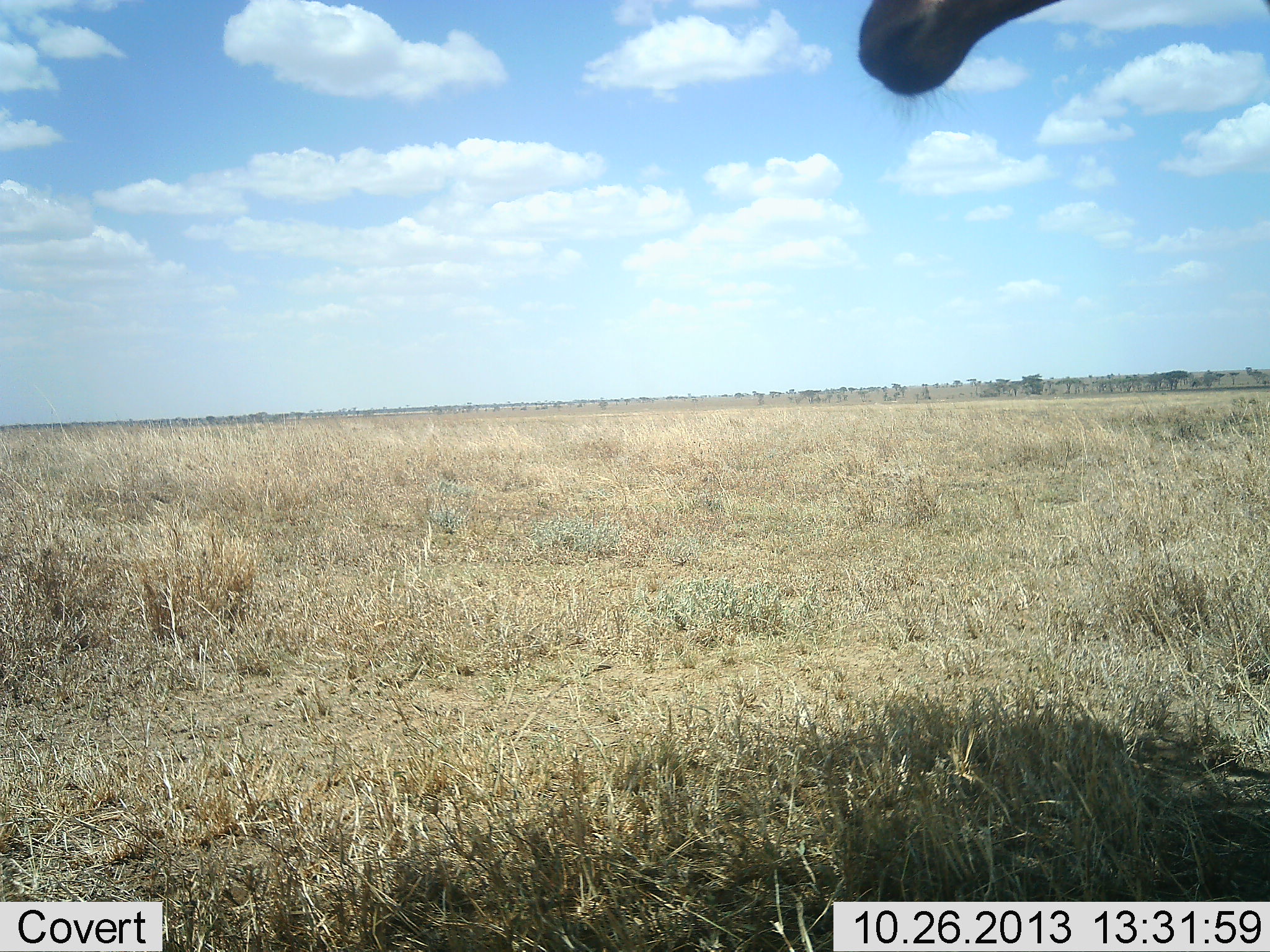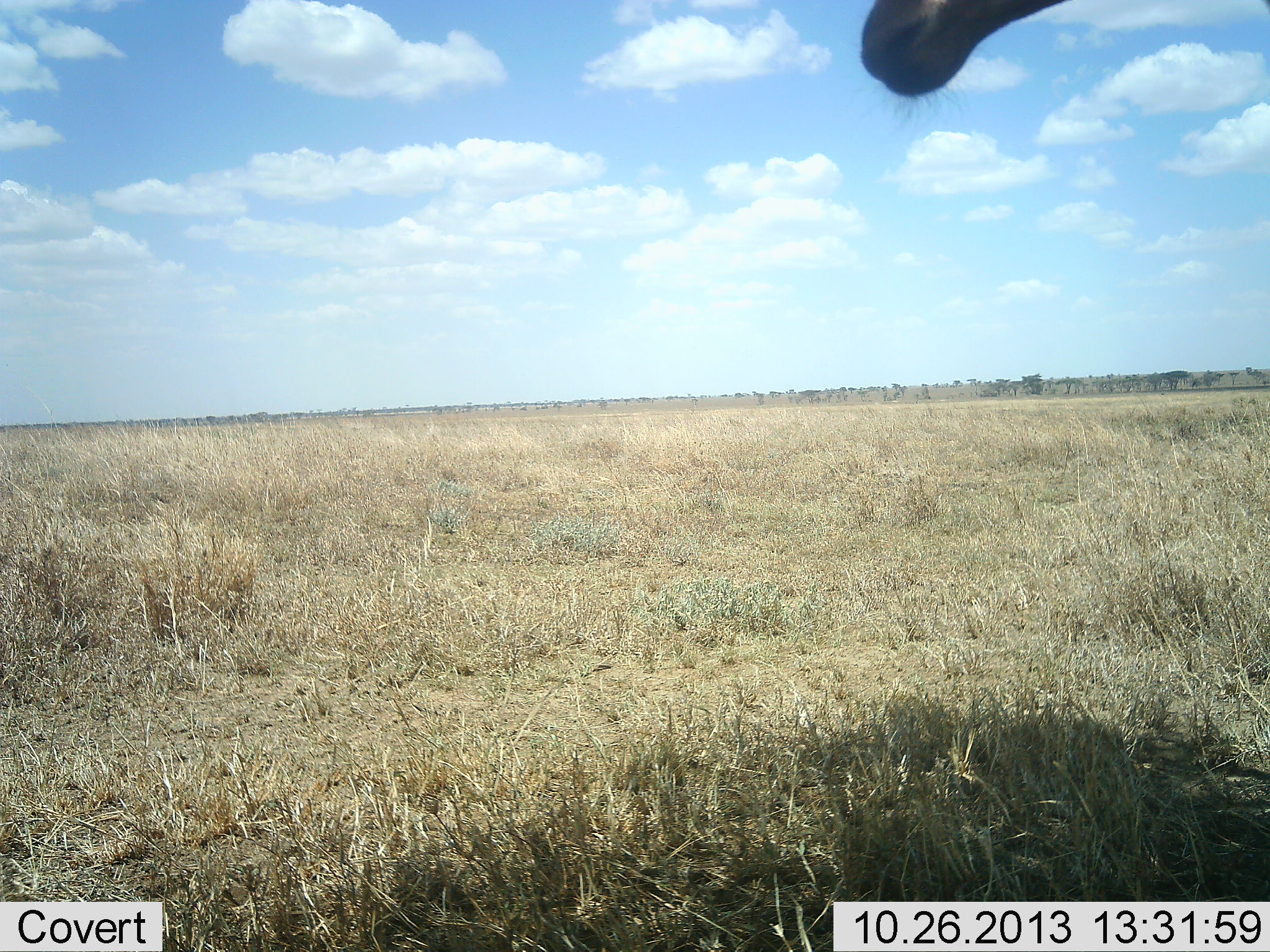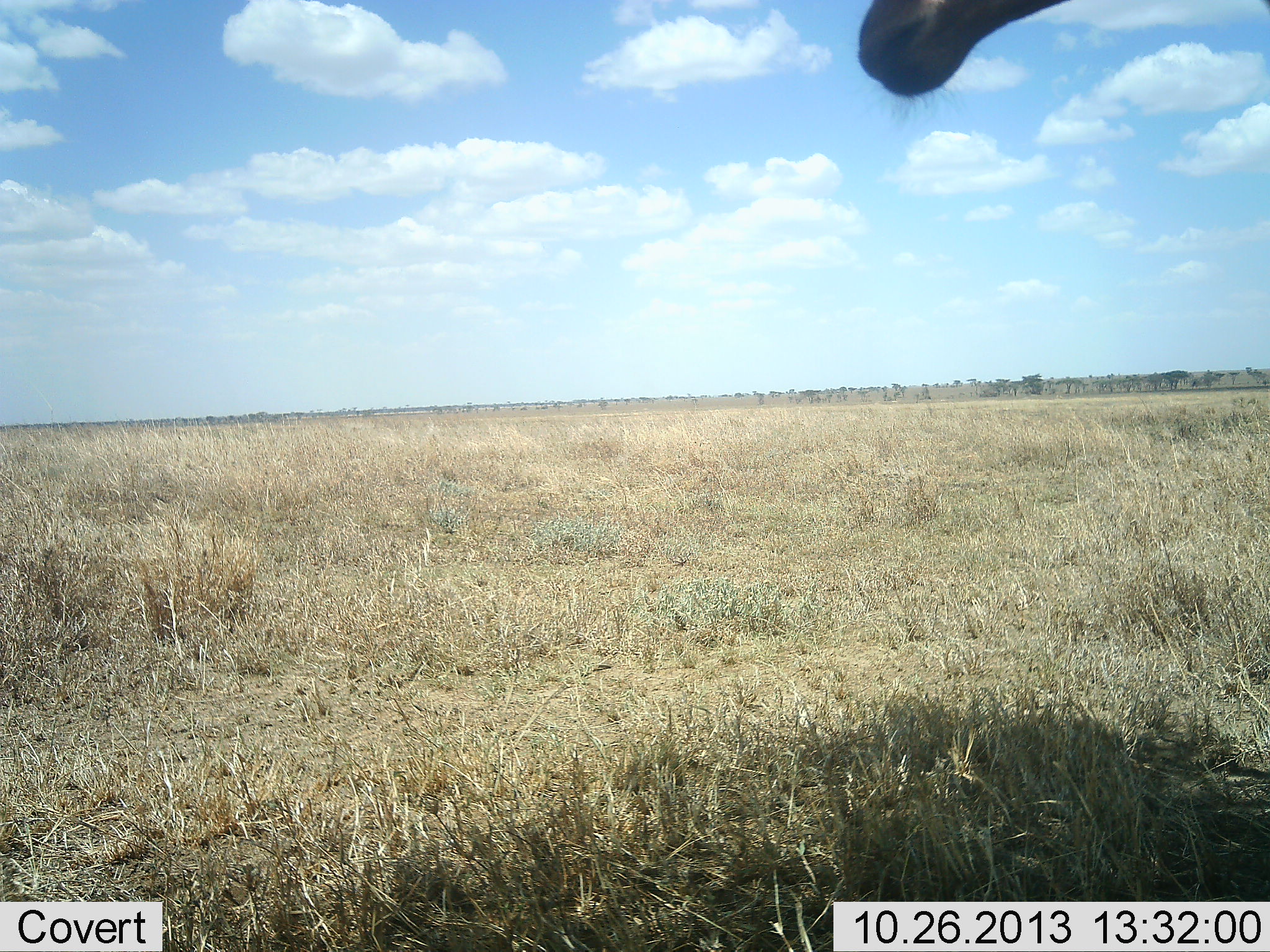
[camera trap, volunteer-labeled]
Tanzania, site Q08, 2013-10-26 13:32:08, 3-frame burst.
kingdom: Animalia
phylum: Chordata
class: Mammalia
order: Artiodactyla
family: Bovidae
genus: Alcelaphus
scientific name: Alcelaphus buselaphus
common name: hartebeest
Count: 1.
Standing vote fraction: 100%.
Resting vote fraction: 0%.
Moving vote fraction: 0%.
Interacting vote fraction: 0%.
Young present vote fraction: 0%.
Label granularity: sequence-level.